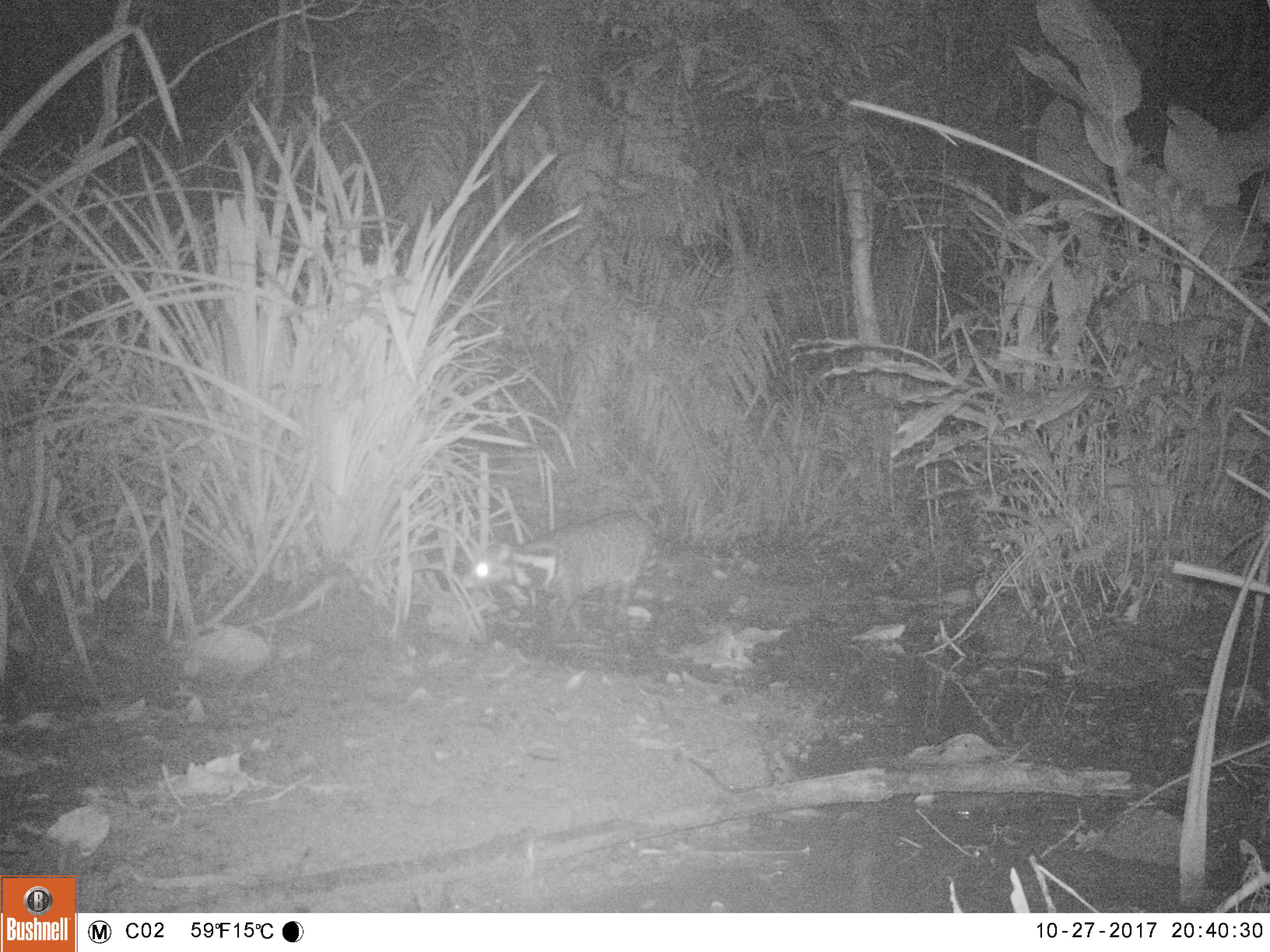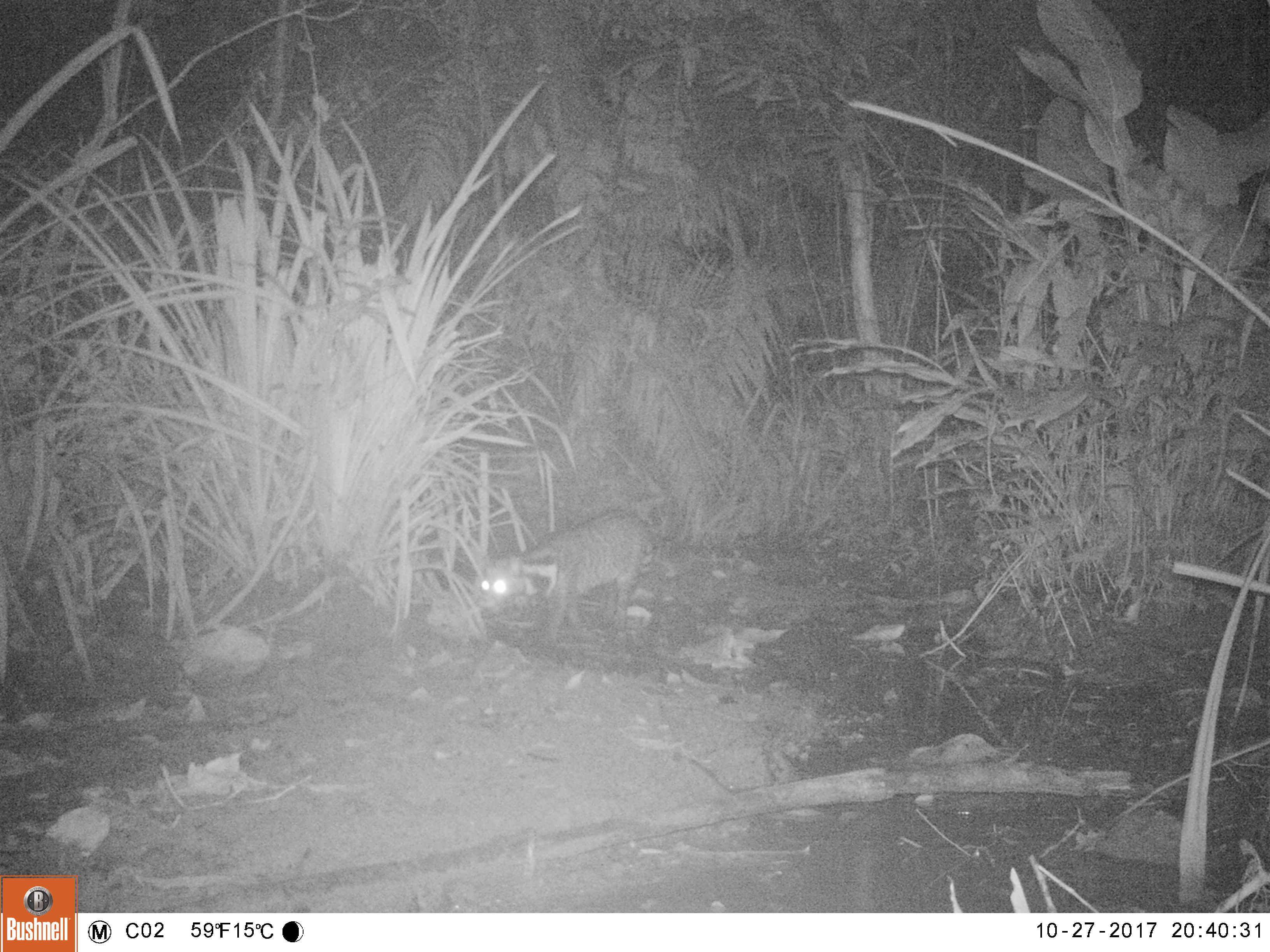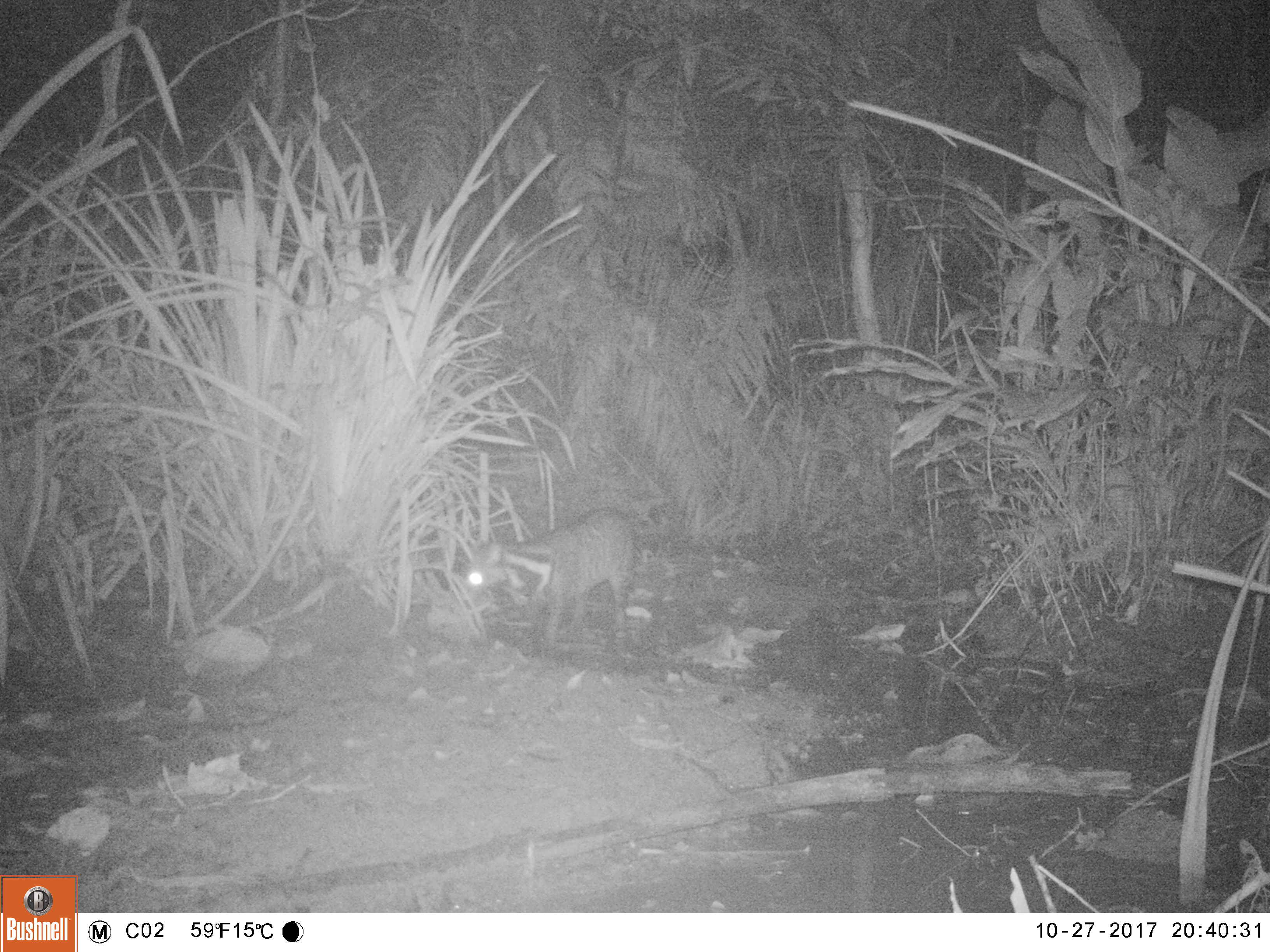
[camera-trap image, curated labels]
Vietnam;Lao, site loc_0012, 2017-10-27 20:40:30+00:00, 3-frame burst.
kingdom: Animalia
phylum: Chordata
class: Mammalia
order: Carnivora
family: Viverridae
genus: Viverra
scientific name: Viverra zibetha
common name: large indian civet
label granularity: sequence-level